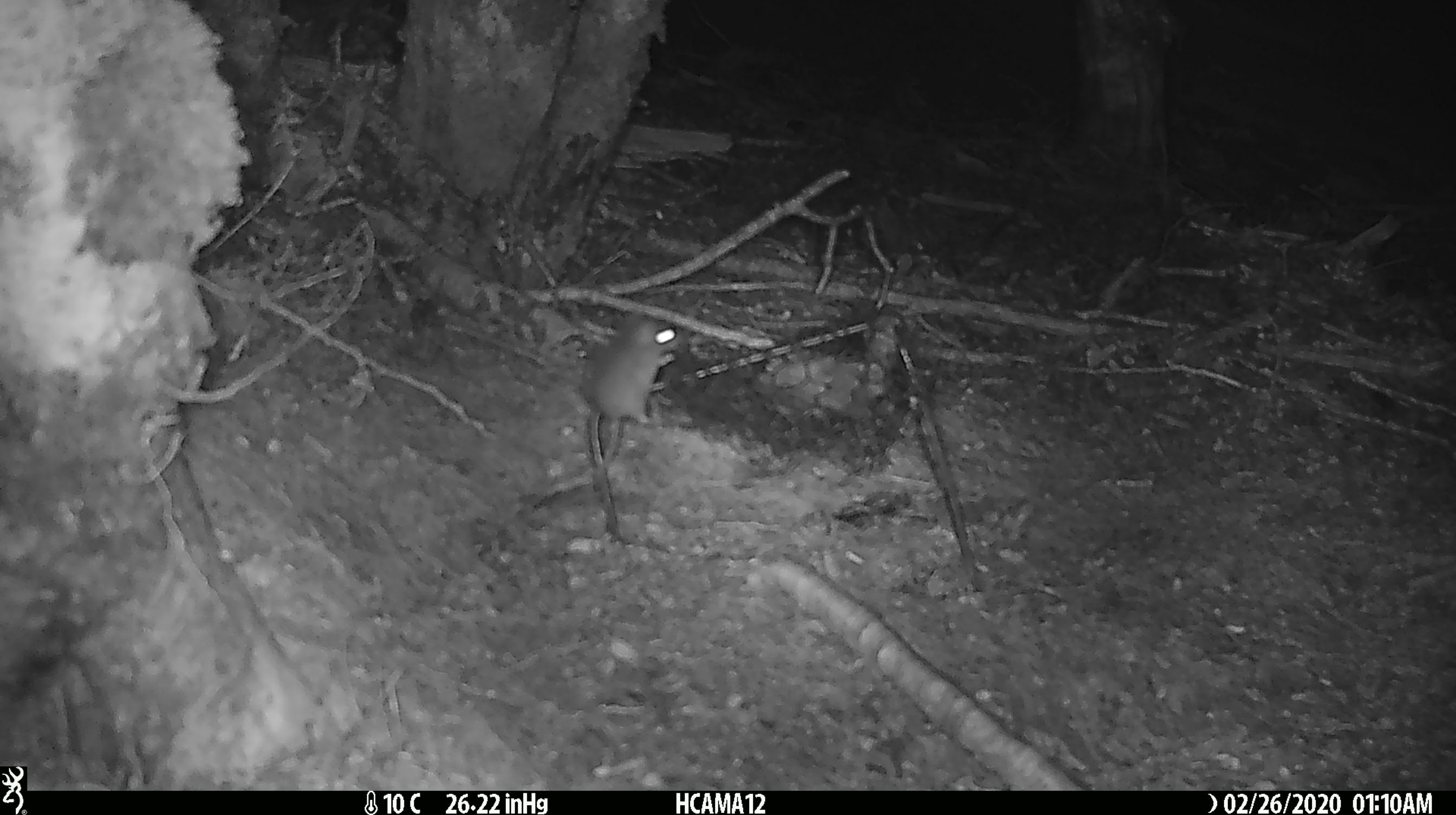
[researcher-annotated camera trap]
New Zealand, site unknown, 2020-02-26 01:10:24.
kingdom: Animalia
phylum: Chordata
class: Mammalia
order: Rodentia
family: Muridae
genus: Mus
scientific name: Mus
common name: mouse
Mouse (Mus).